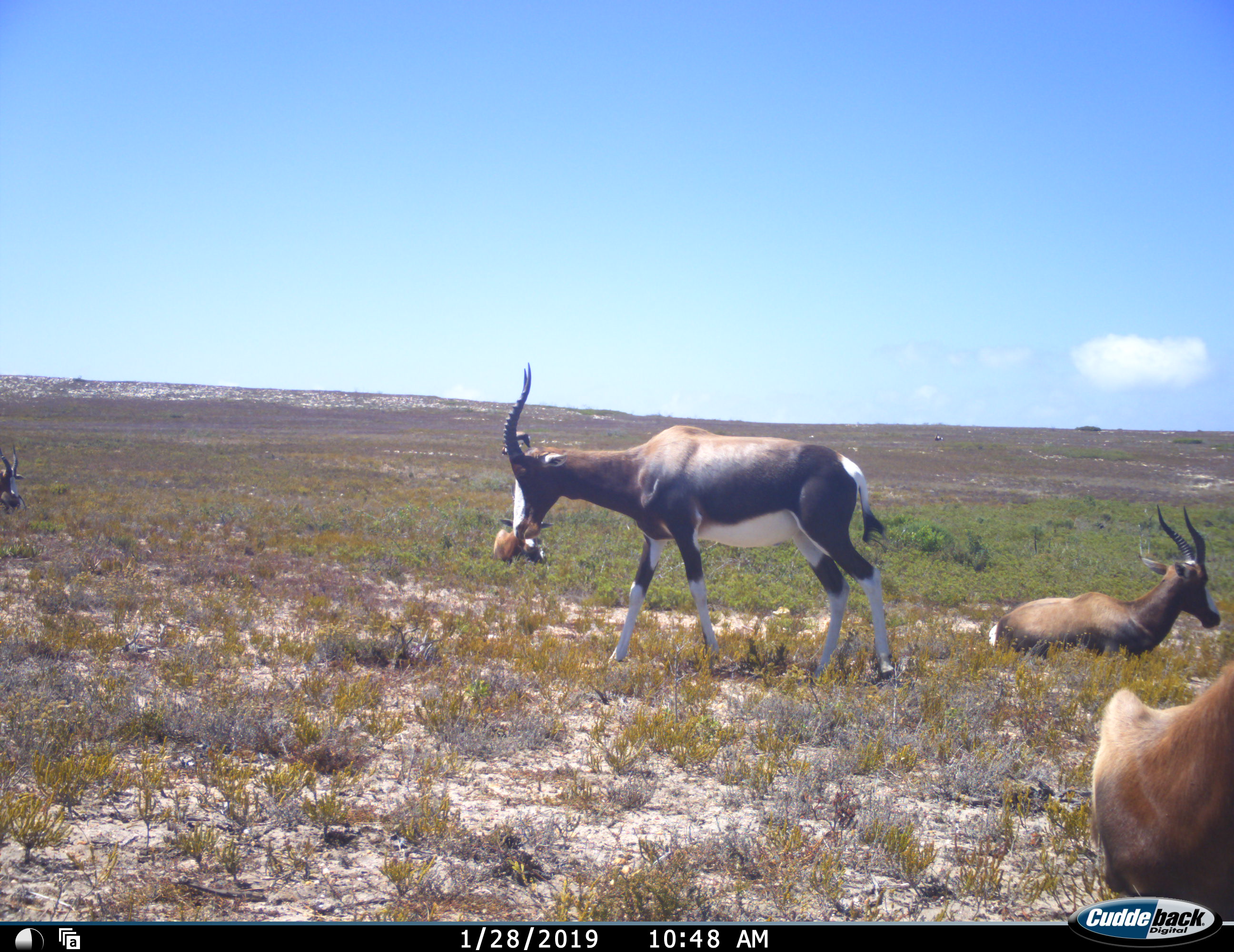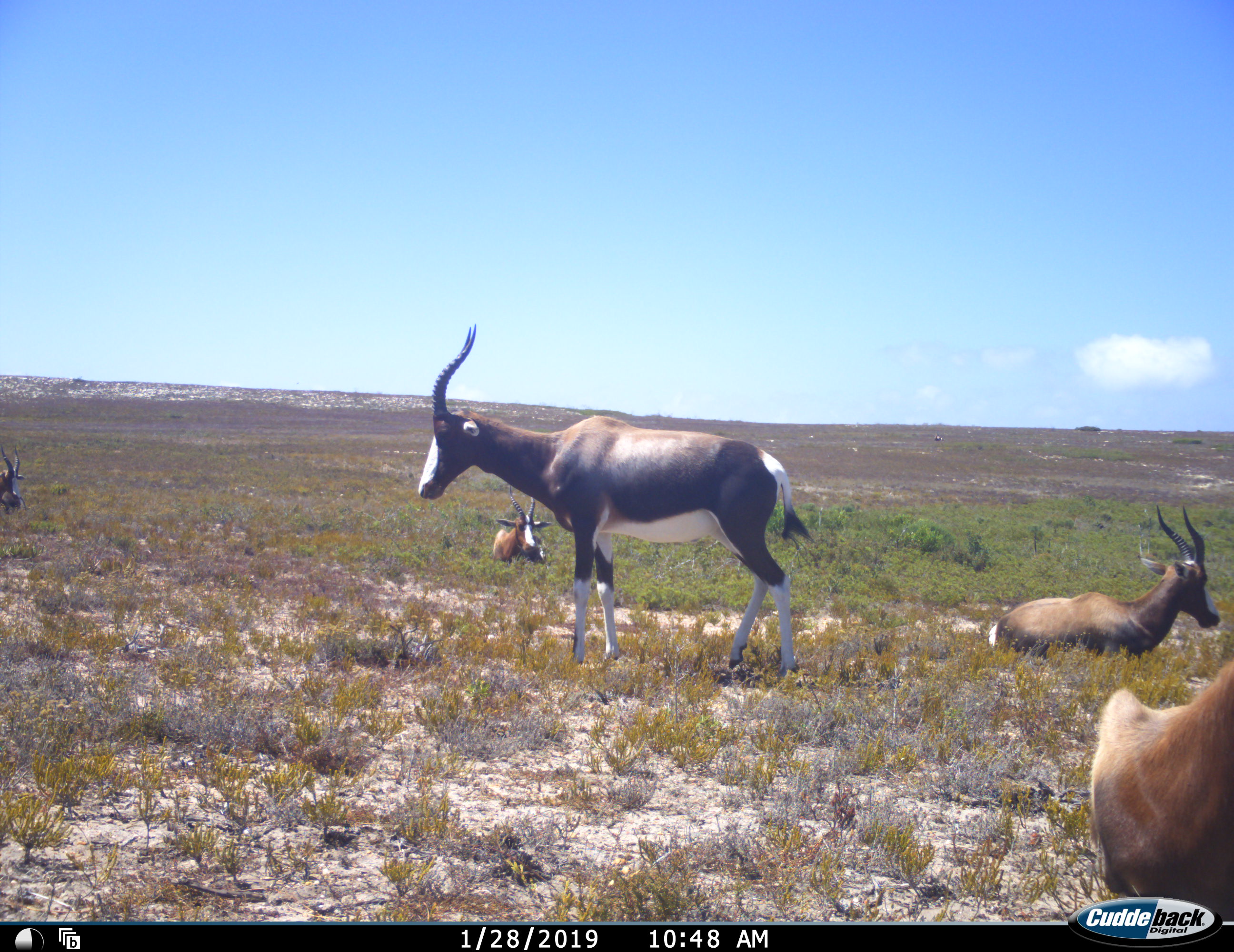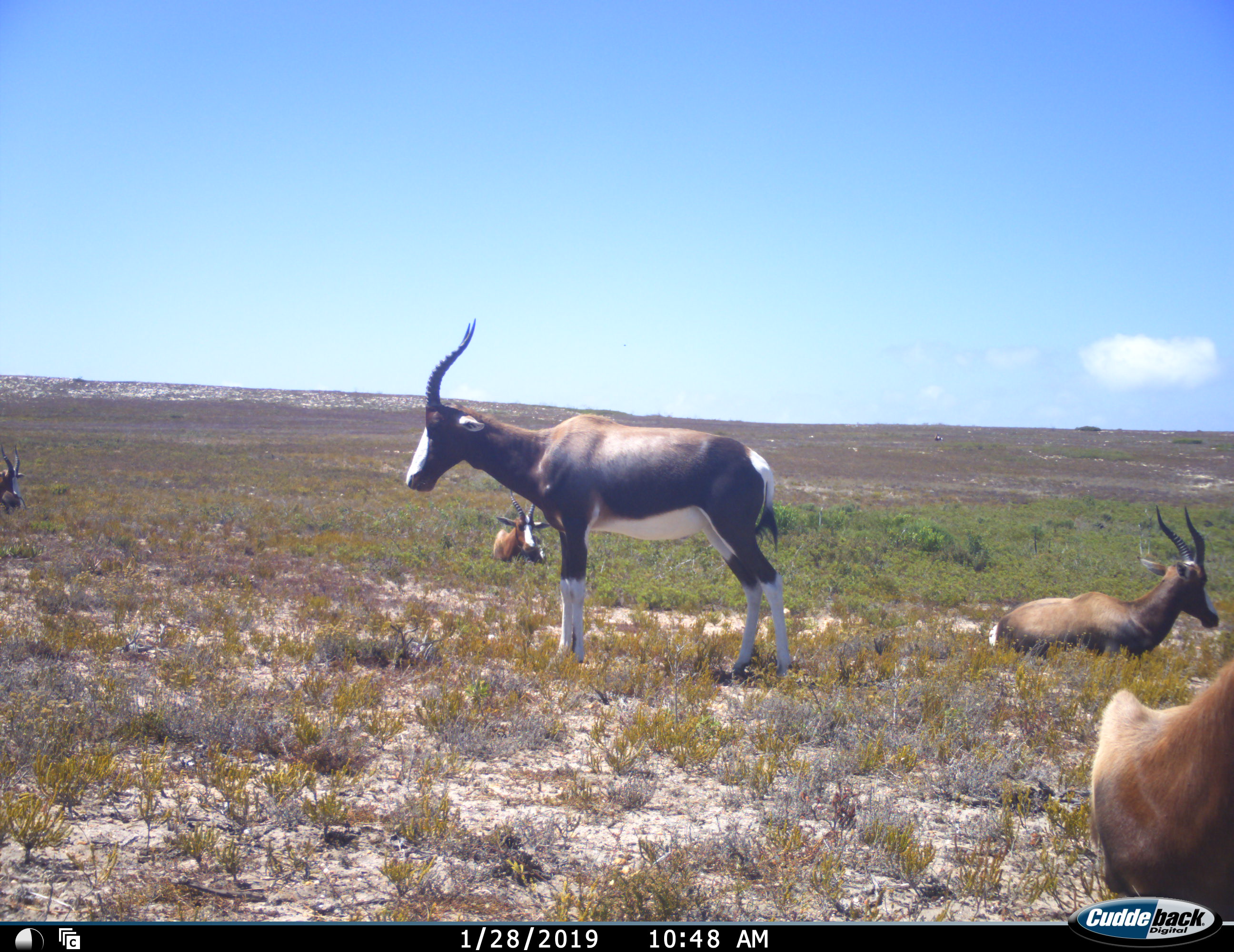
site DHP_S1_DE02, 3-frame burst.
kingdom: Animalia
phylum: Chordata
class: Mammalia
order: Artiodactyla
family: Bovidae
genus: Damaliscus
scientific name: Damaliscus pygargus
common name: bontebok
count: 5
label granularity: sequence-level